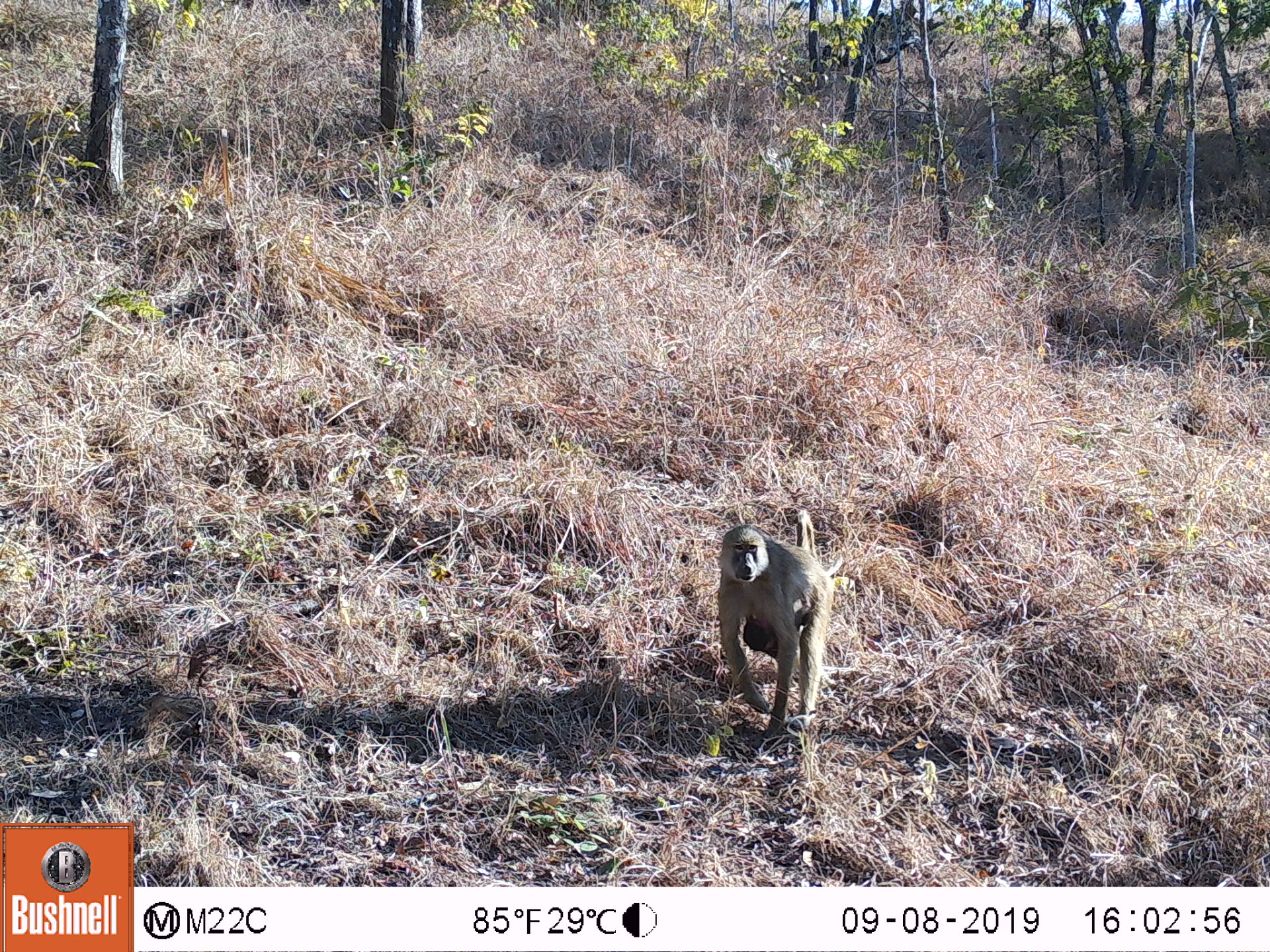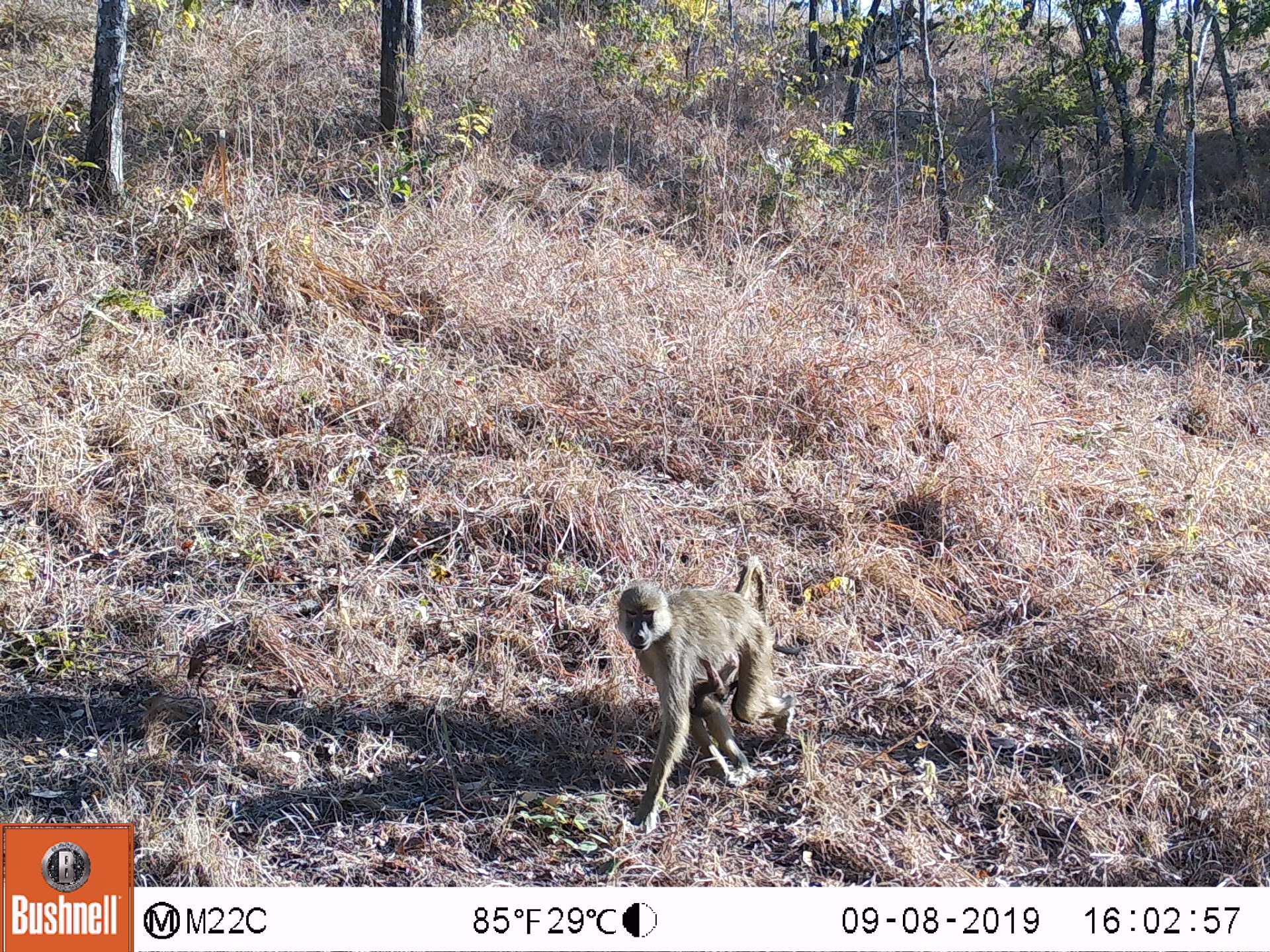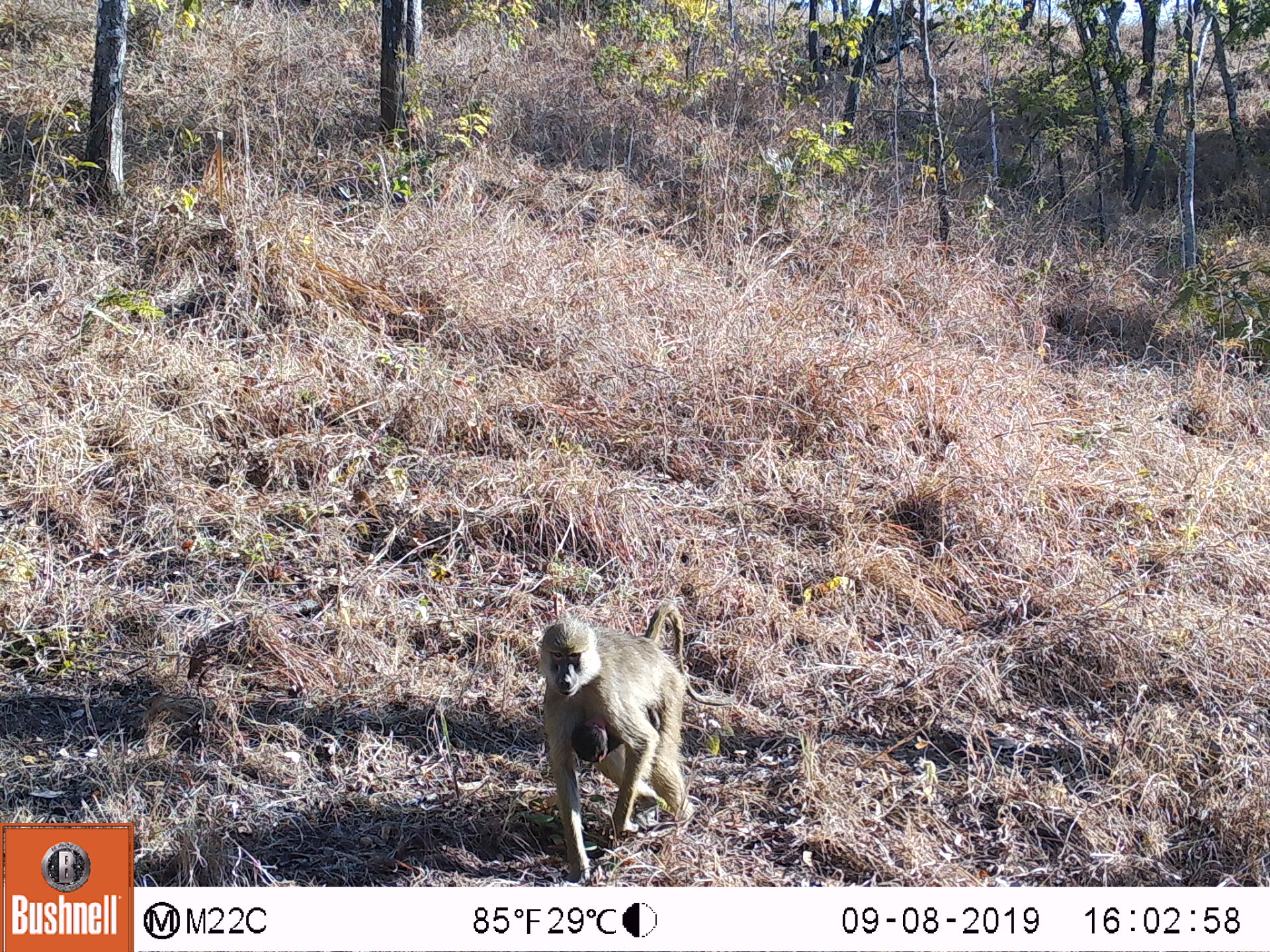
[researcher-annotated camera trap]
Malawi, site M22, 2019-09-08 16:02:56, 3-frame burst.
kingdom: Animalia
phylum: Chordata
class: Mammalia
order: Primates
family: Cercopithecidae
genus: Papio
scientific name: Papio cynocephalus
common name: yellow baboon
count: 1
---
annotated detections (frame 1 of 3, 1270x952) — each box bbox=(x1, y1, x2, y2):
yellow baboon: bbox=(717, 504, 833, 739)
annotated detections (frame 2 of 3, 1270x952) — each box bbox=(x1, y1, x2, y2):
yellow baboon: bbox=(613, 554, 798, 834)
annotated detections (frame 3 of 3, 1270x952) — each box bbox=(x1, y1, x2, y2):
yellow baboon: bbox=(541, 599, 727, 880); bbox=(571, 702, 663, 764)